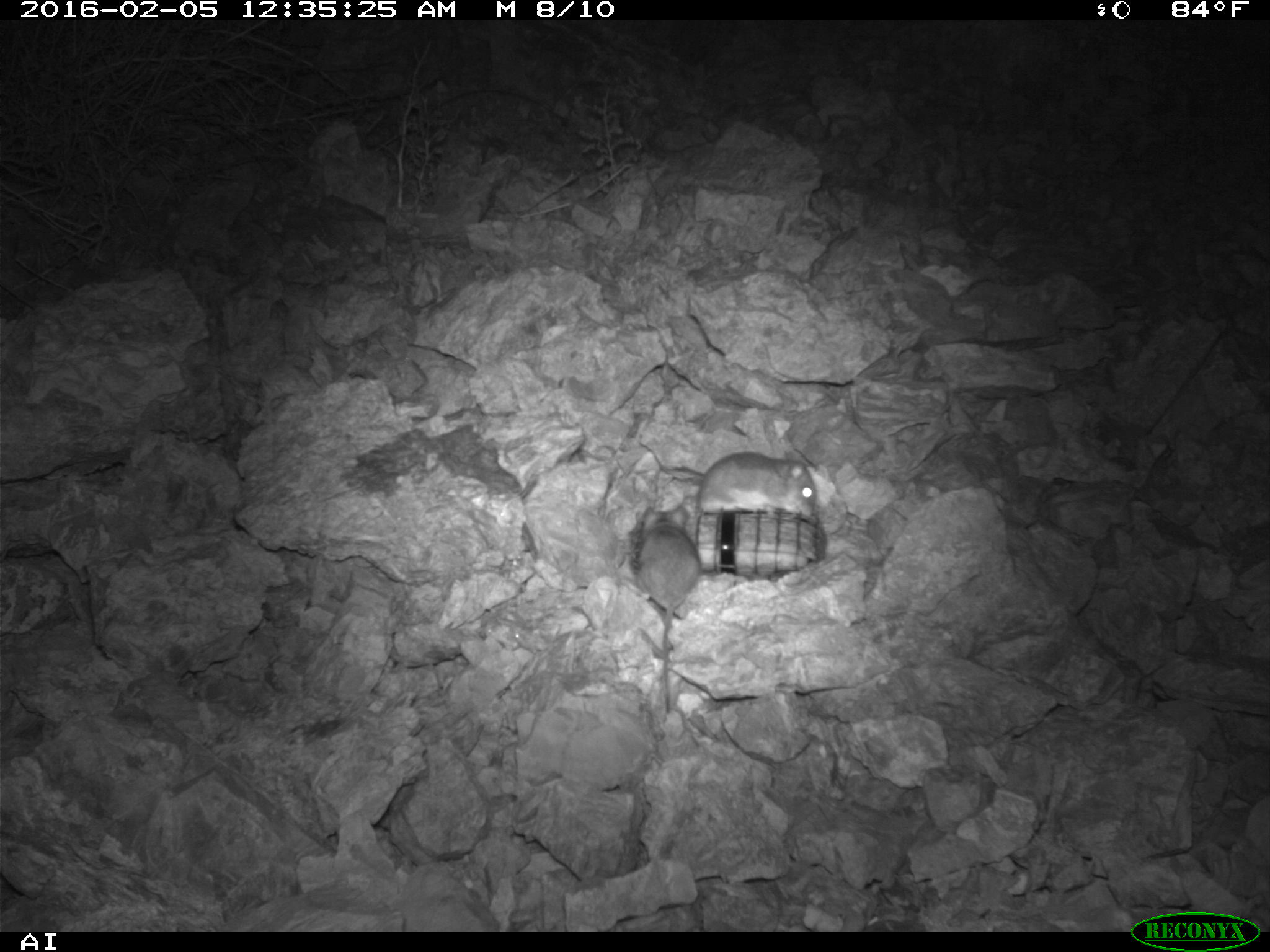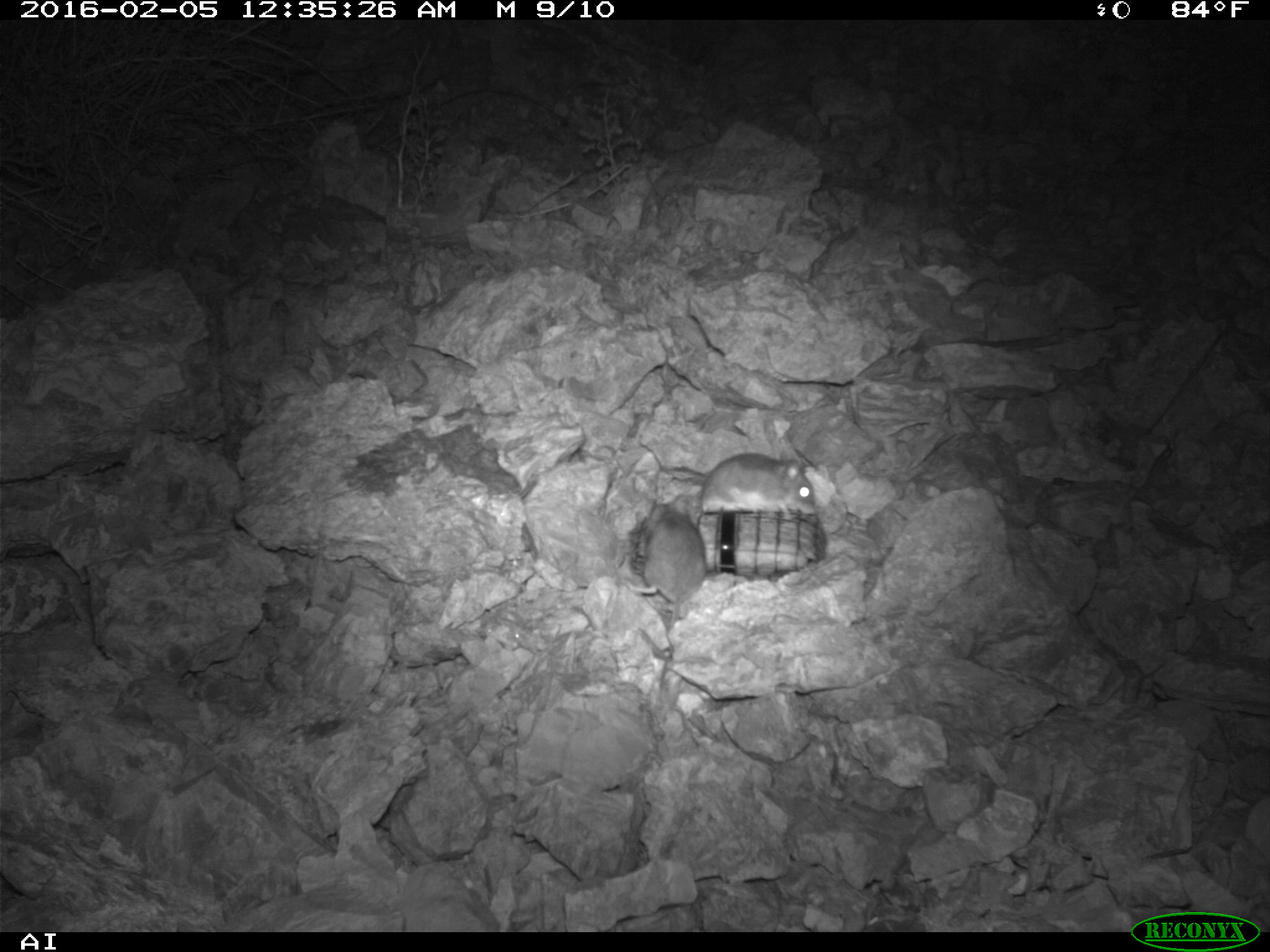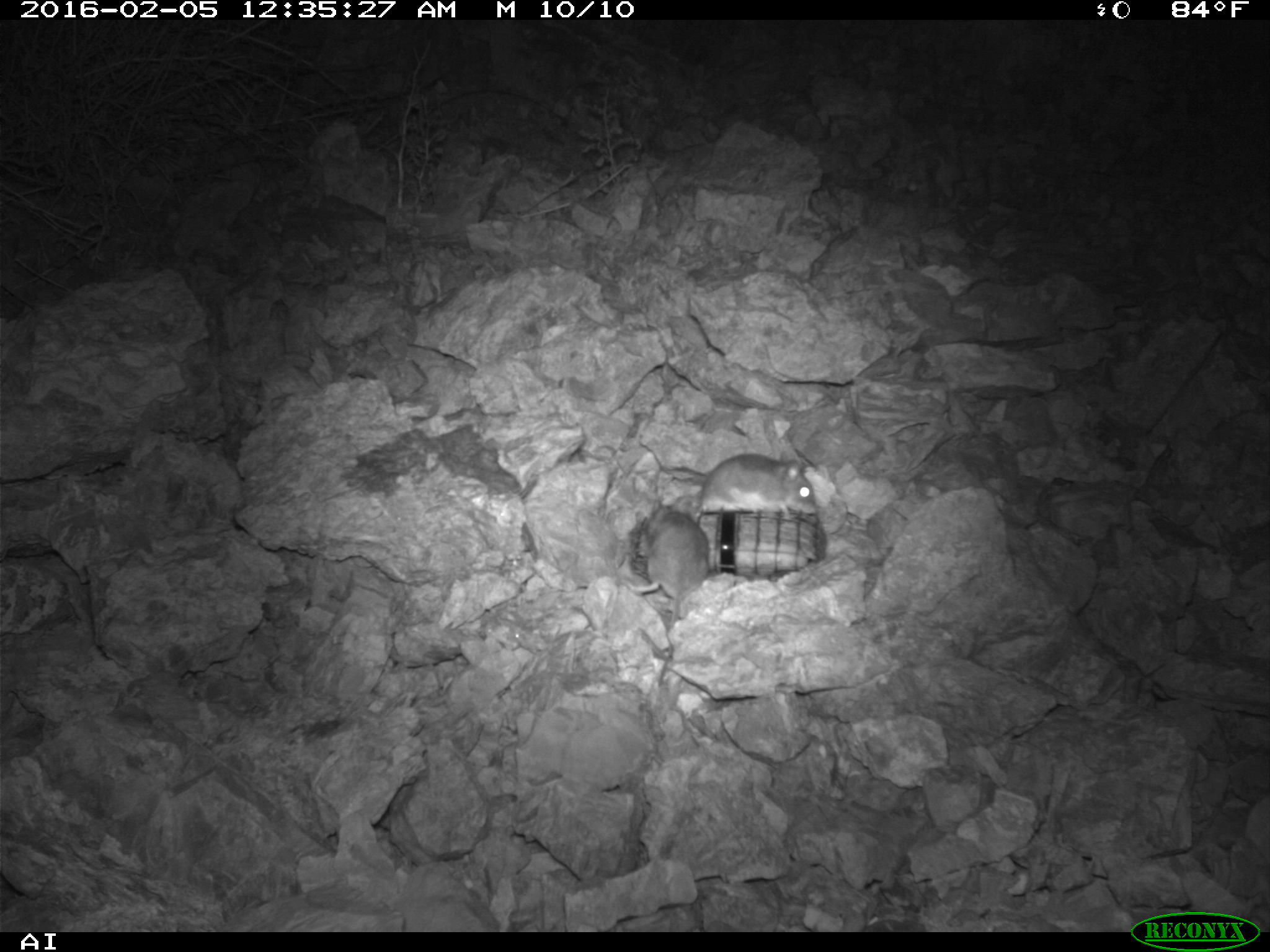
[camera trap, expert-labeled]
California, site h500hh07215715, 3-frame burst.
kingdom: Animalia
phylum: Chordata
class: Mammalia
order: Rodentia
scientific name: Rodentia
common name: rodent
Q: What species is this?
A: Rodent (Rodentia).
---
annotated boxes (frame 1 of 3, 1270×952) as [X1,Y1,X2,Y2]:
rodent: [636,503,701,715]; [668,453,815,519]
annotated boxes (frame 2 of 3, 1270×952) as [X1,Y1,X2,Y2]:
rodent: [660,448,817,519]; [623,496,706,625]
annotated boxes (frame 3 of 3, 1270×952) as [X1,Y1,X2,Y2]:
rodent: [621,496,709,686]; [688,451,815,519]